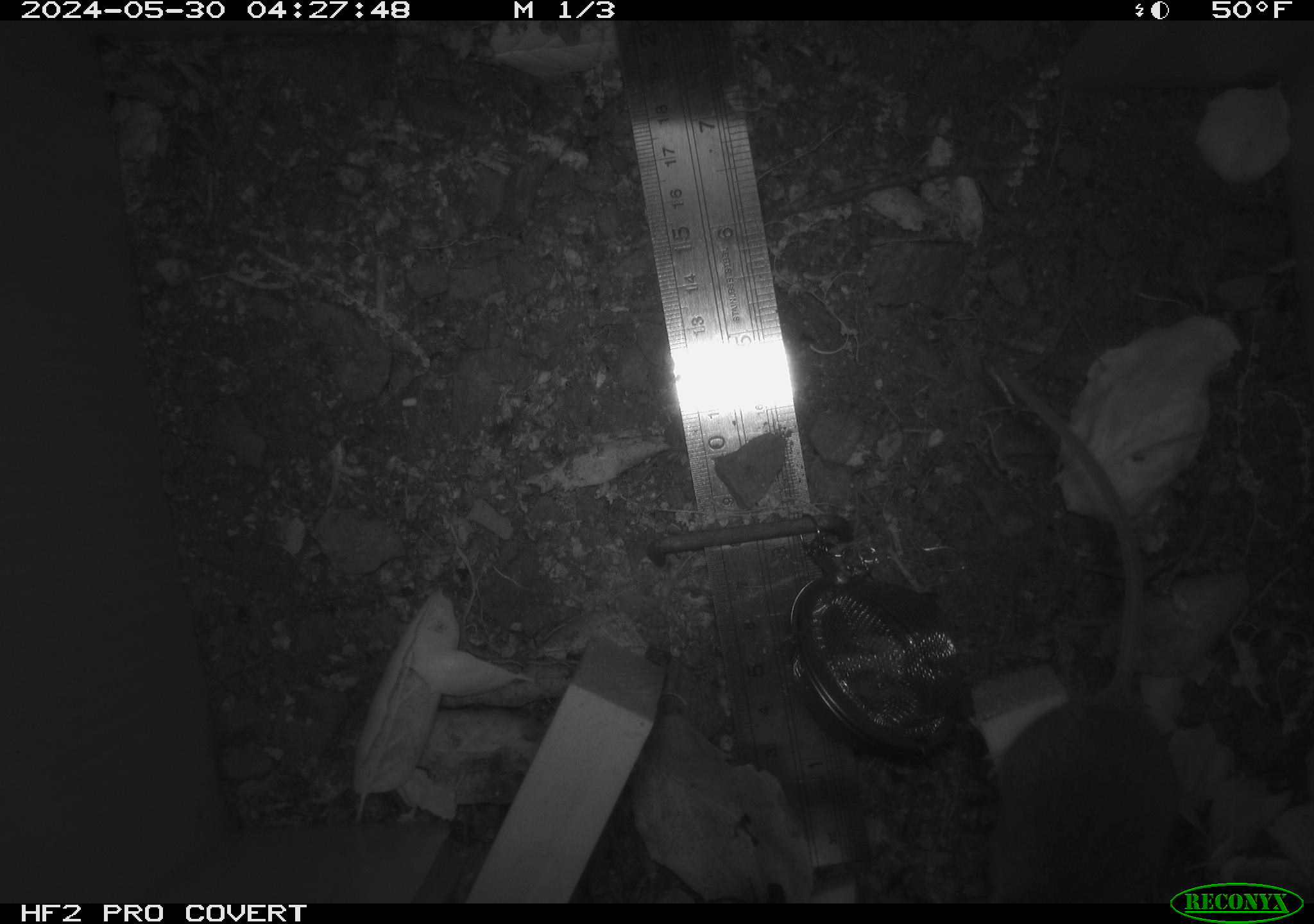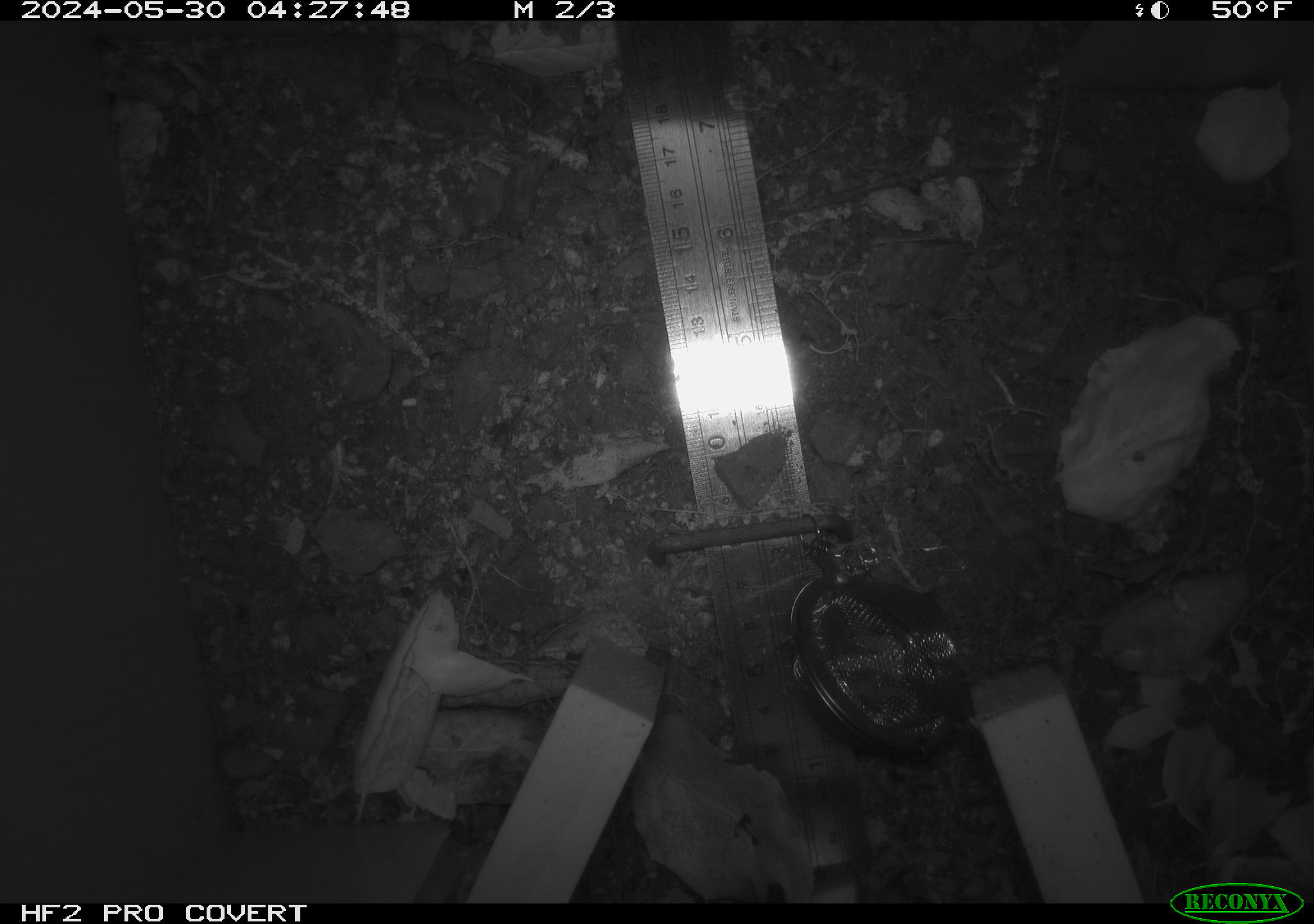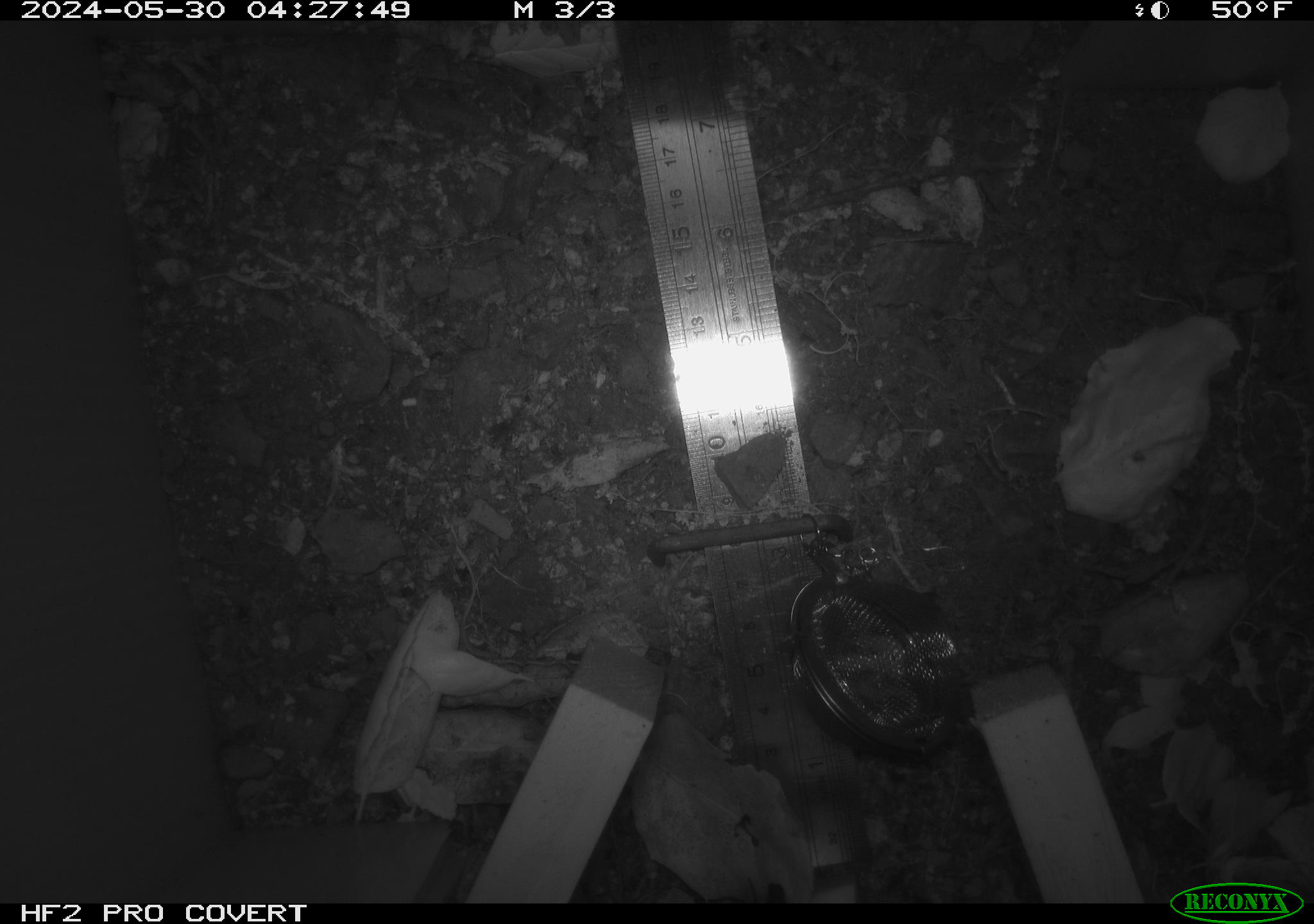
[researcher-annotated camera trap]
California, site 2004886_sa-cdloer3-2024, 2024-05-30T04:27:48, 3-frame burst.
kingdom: Animalia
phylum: Chordata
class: Mammalia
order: Rodentia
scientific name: Rodentia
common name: rodent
Rodent (Rodentia).